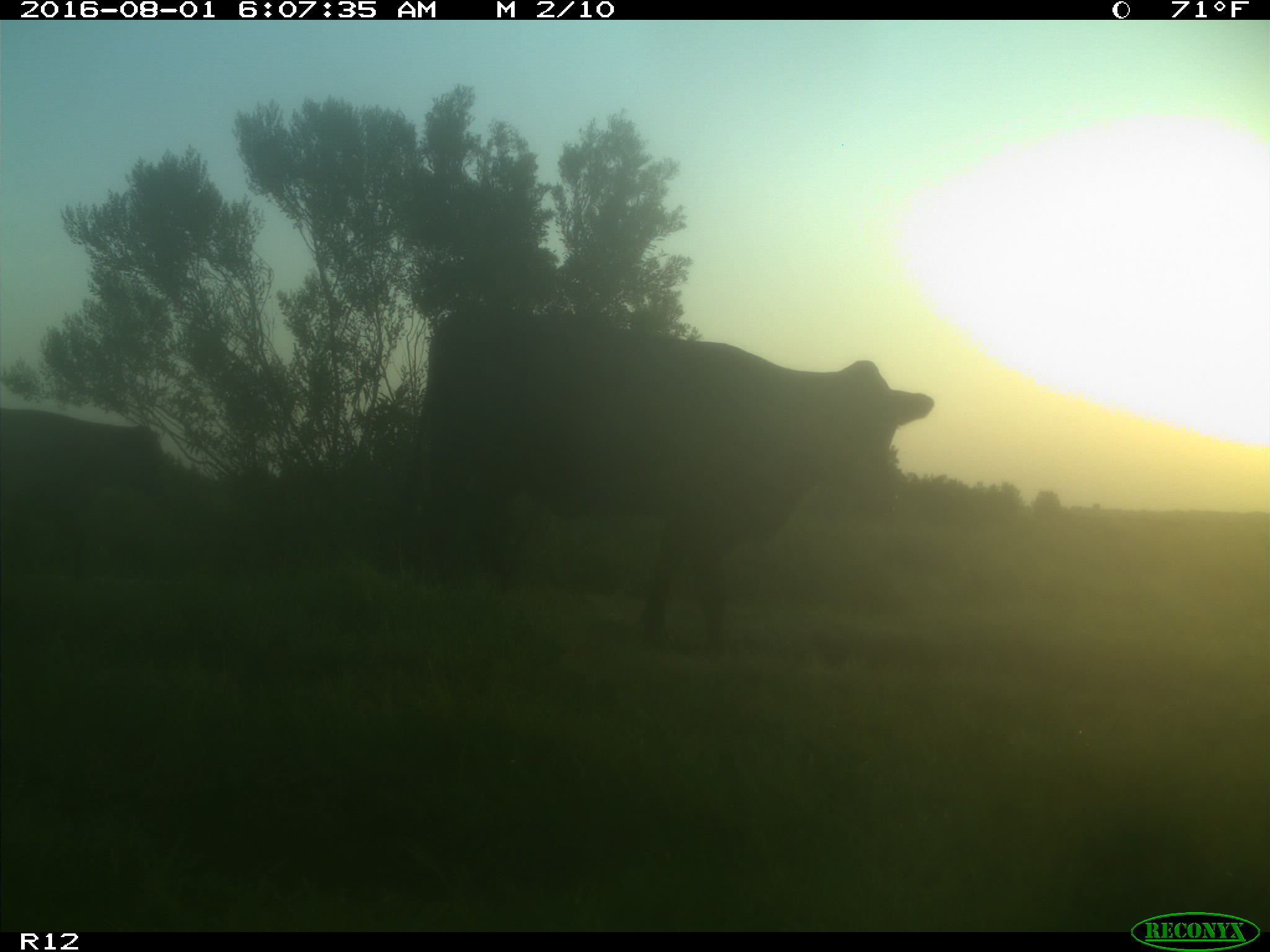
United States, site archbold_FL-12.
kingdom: Animalia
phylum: Chordata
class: Mammalia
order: Artiodactyla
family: Bovidae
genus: Bos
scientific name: Bos taurus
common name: domestic cow